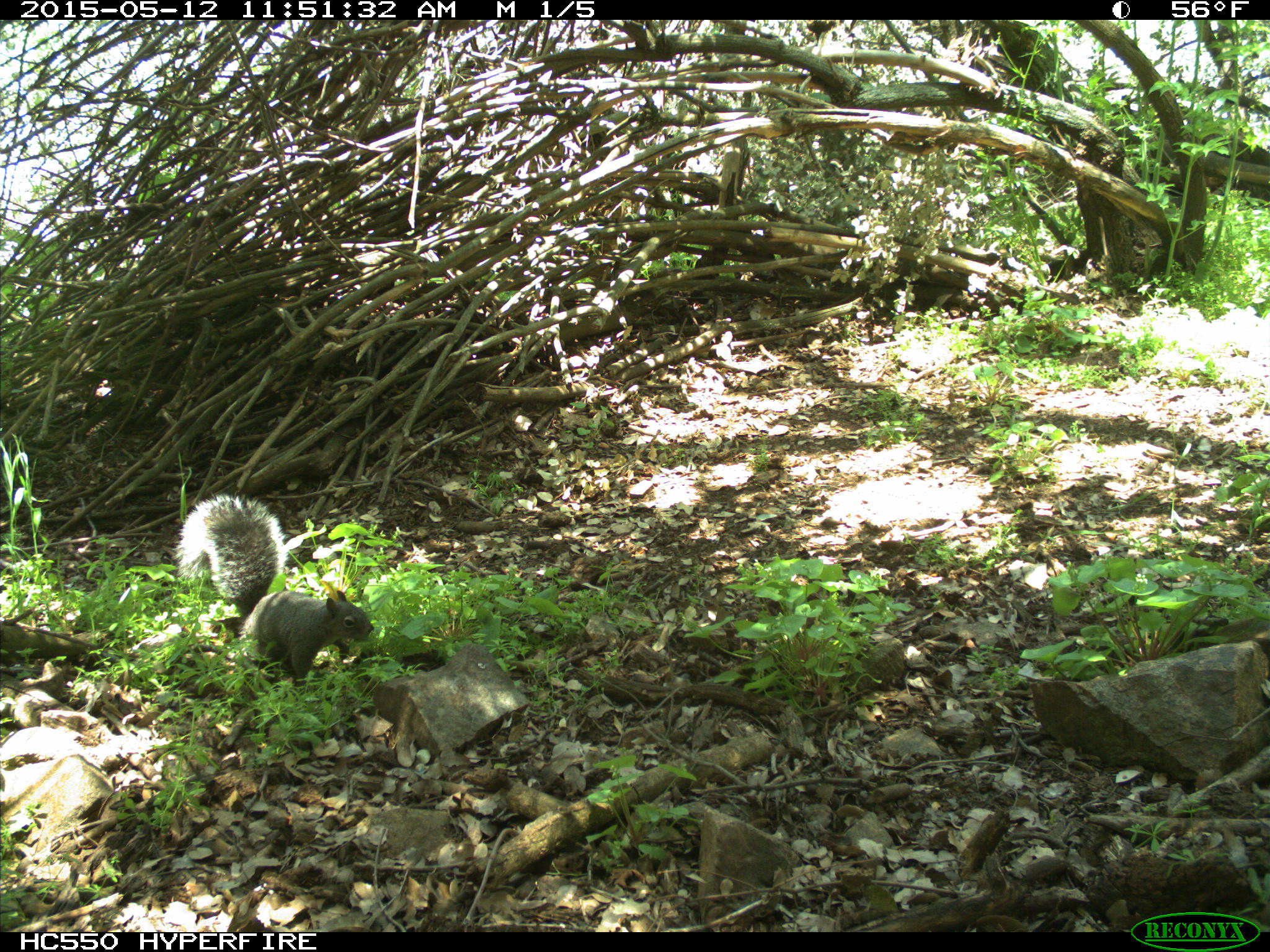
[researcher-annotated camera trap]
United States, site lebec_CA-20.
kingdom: Animalia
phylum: Chordata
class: Mammalia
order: Rodentia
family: Sciuridae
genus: Sciurus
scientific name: Sciurus carolinensis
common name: eastern gray squirrel